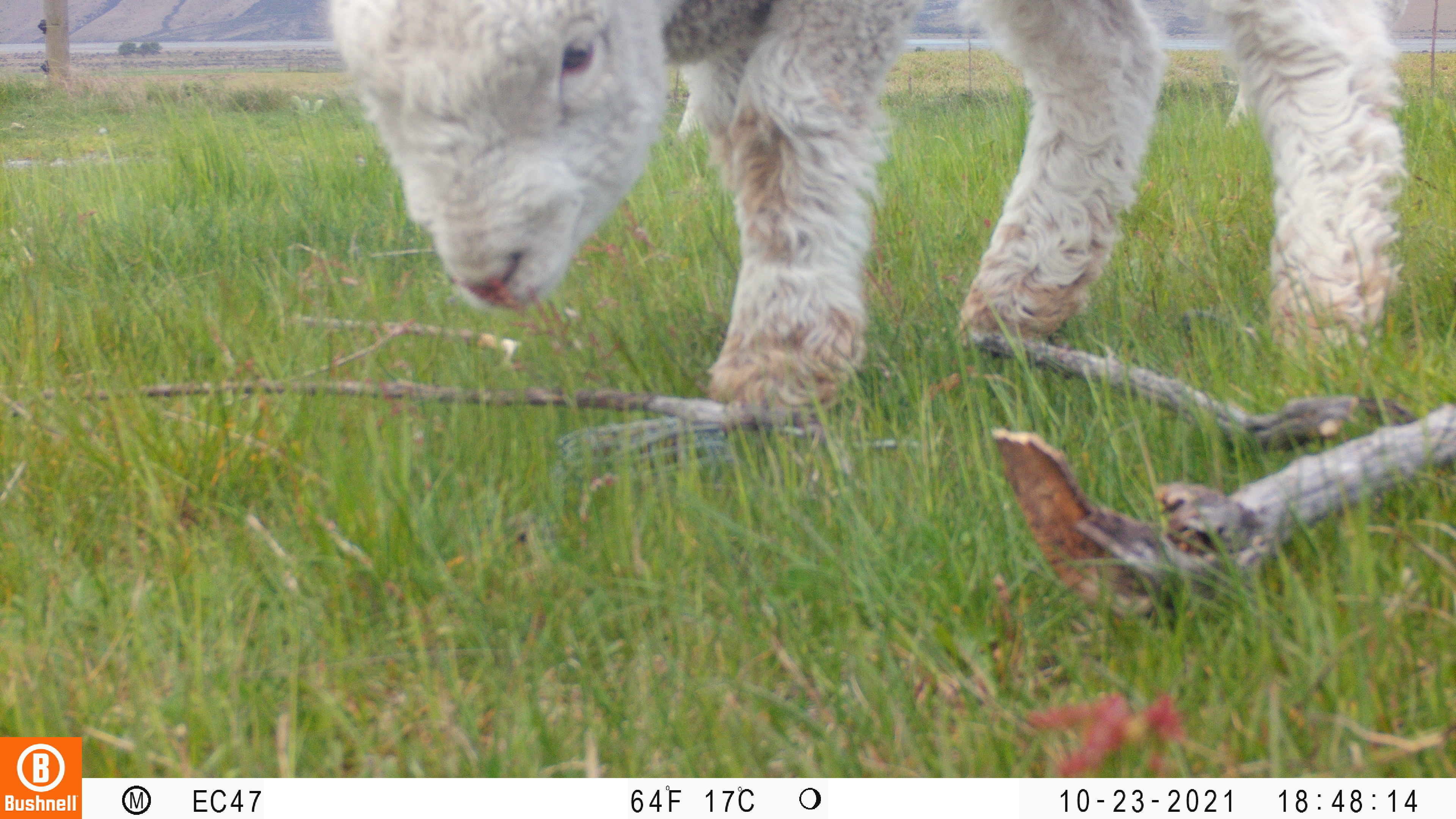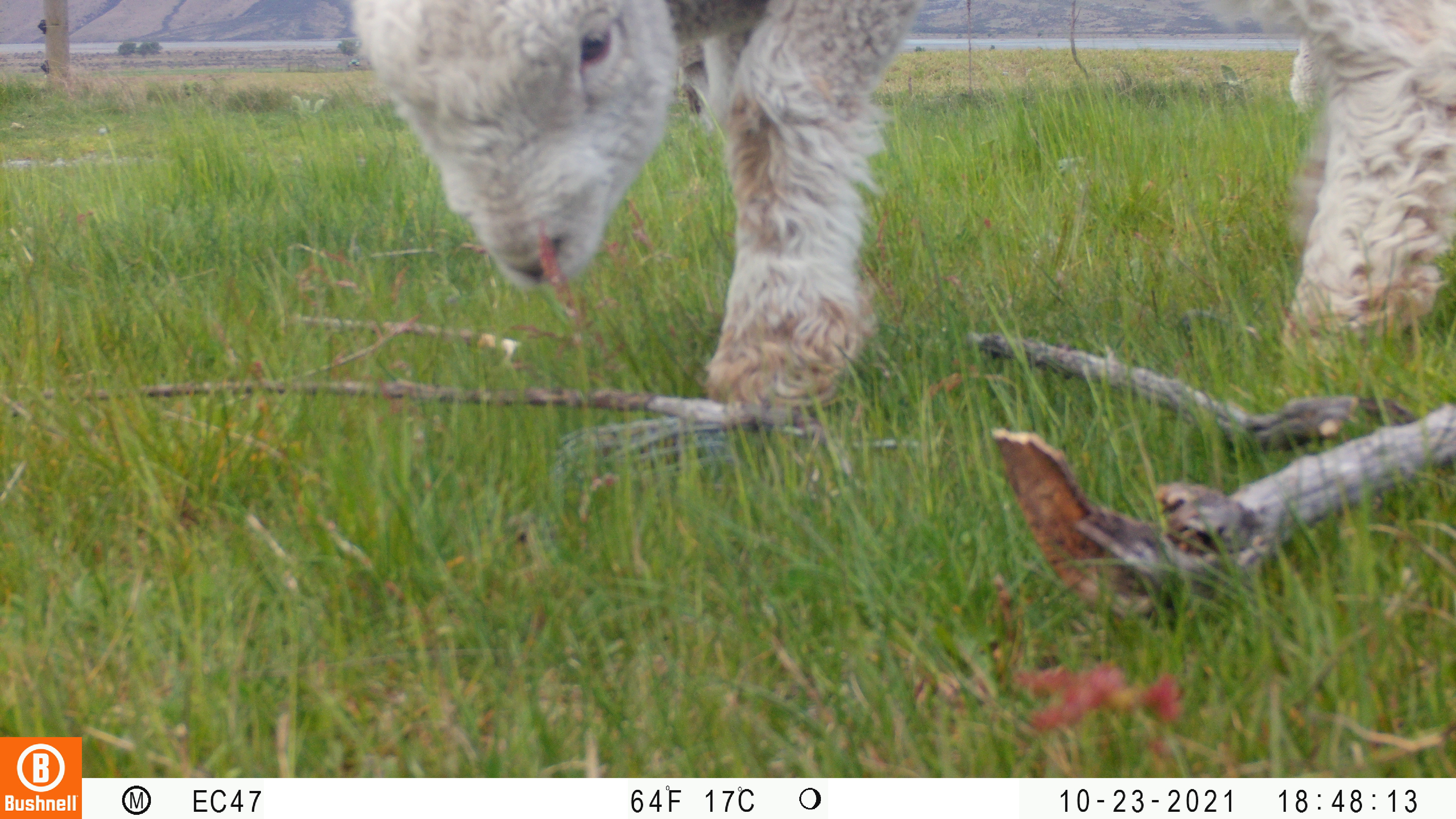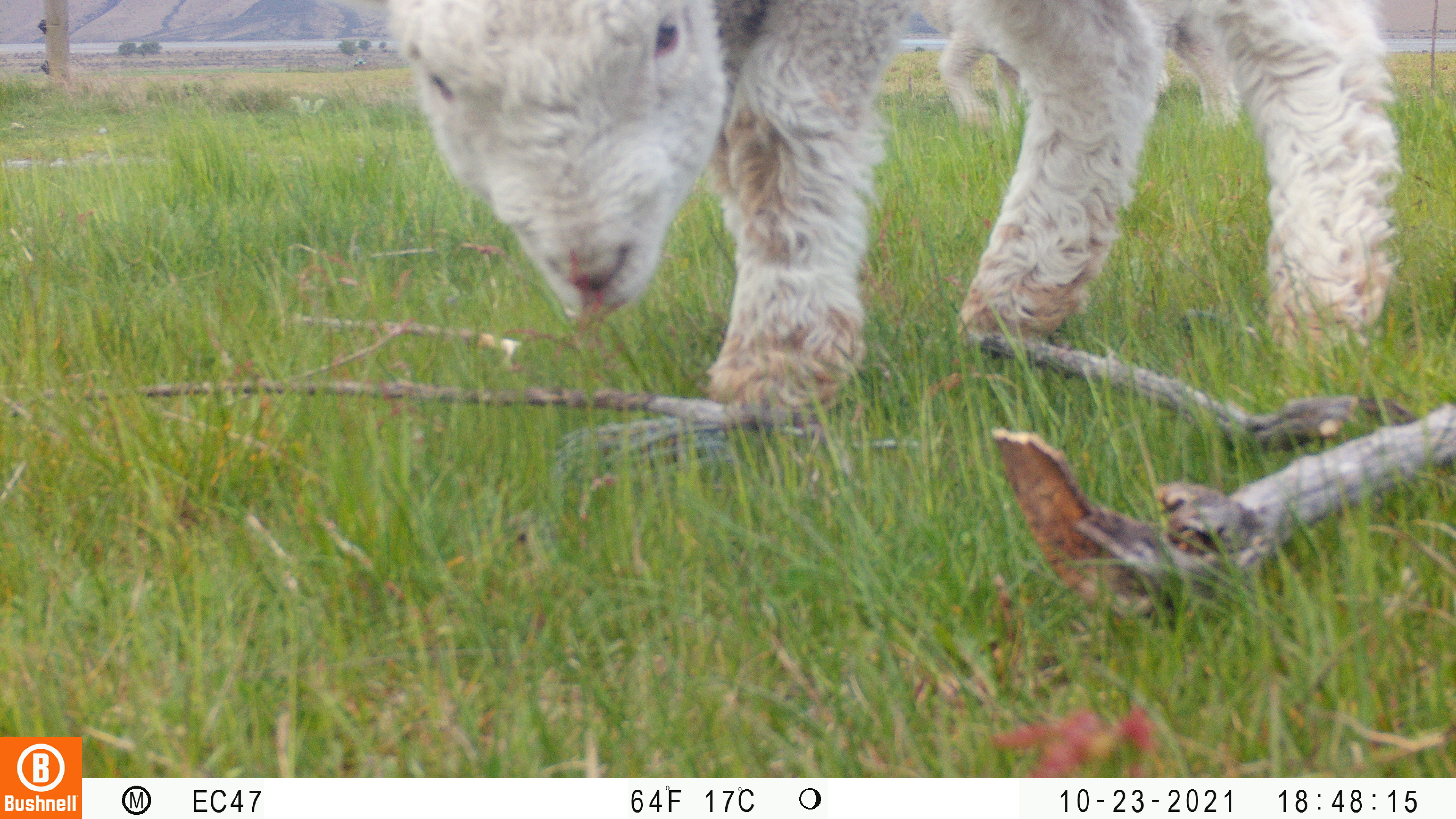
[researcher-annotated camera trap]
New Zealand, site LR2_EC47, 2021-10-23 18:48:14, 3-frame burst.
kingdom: Animalia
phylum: Chordata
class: Mammalia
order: Artiodactyla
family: Bovidae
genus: Bos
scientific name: Bos taurus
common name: domestic cow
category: cow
Cow (domestic cow) (Bos taurus).